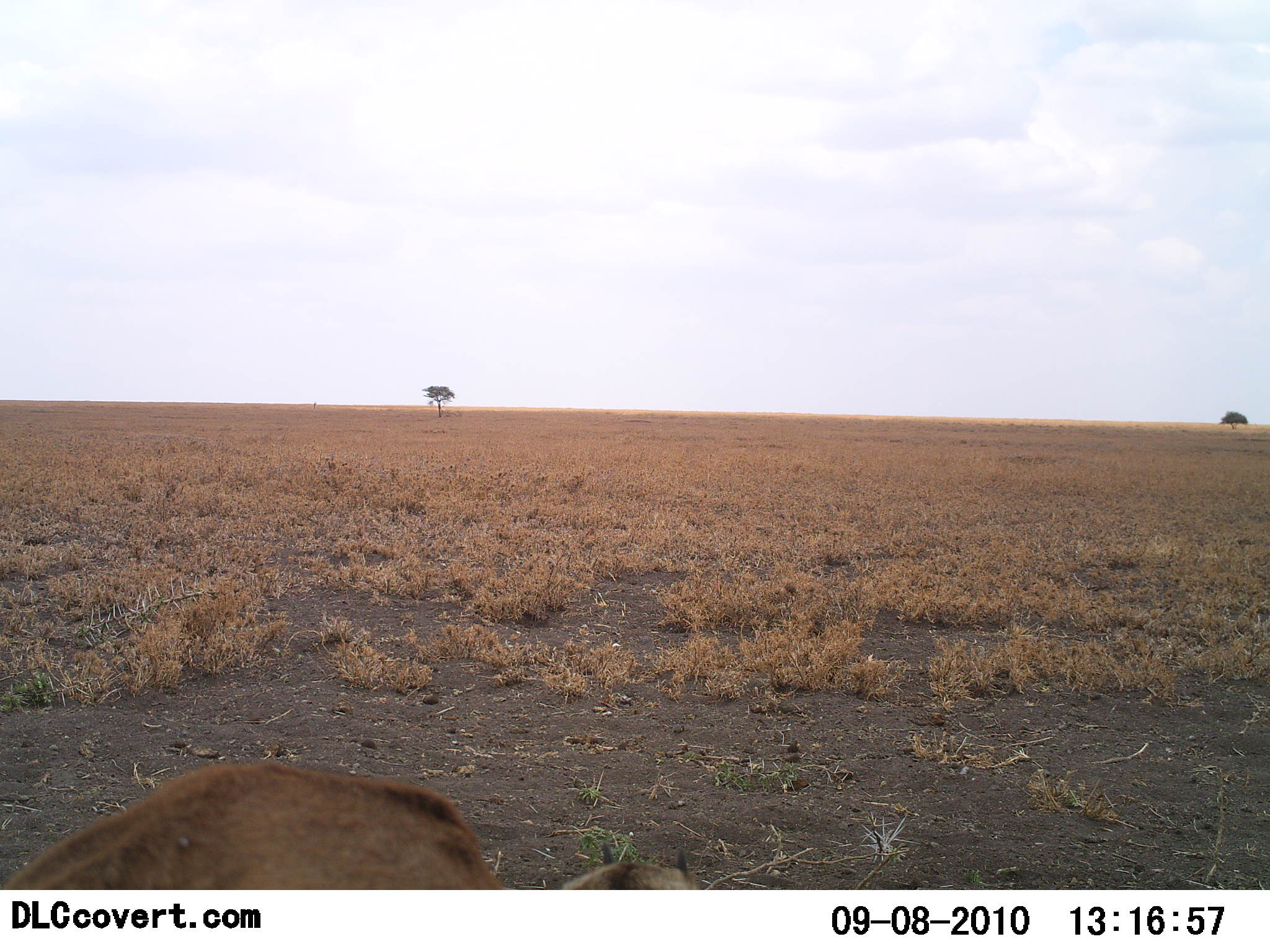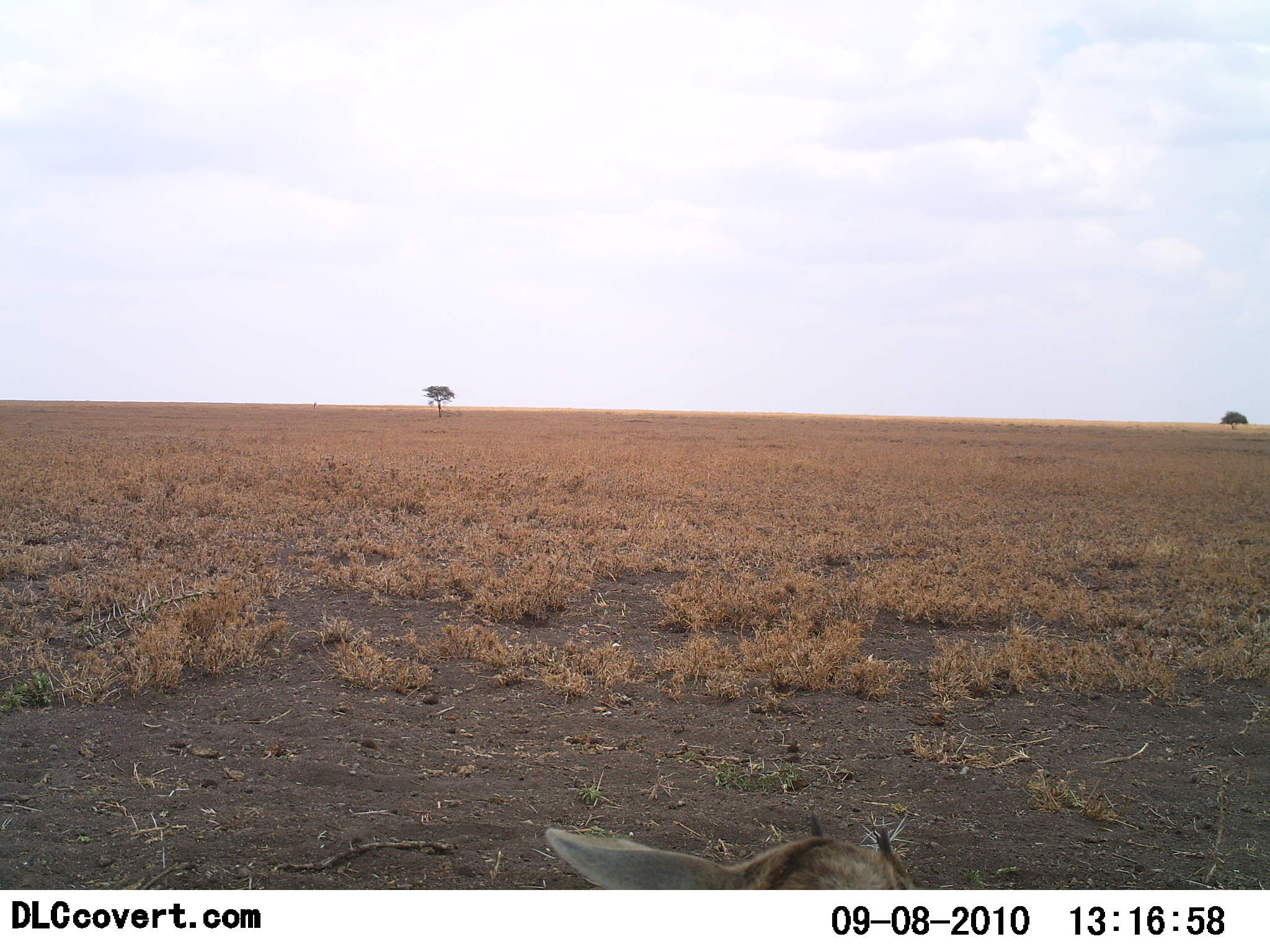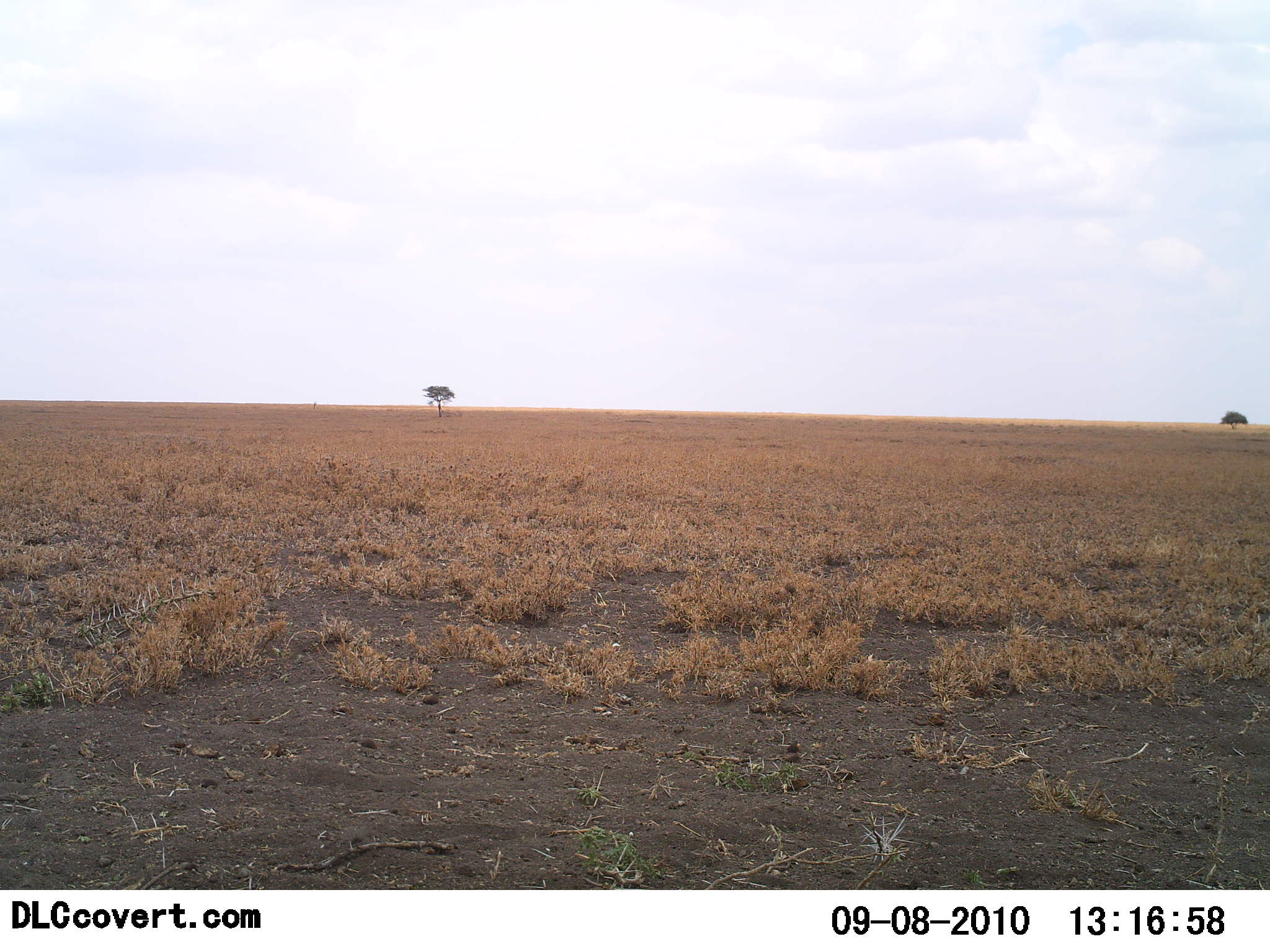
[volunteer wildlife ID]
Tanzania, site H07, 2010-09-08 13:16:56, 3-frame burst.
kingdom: Animalia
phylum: Chordata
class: Mammalia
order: Artiodactyla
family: Bovidae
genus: Eudorcas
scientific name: Eudorcas thomsonii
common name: thomson's gazelle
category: gazellethomsons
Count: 1.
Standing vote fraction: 25%.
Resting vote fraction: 25%.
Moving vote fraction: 62%.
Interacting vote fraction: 0%.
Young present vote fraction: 12%.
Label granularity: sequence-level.